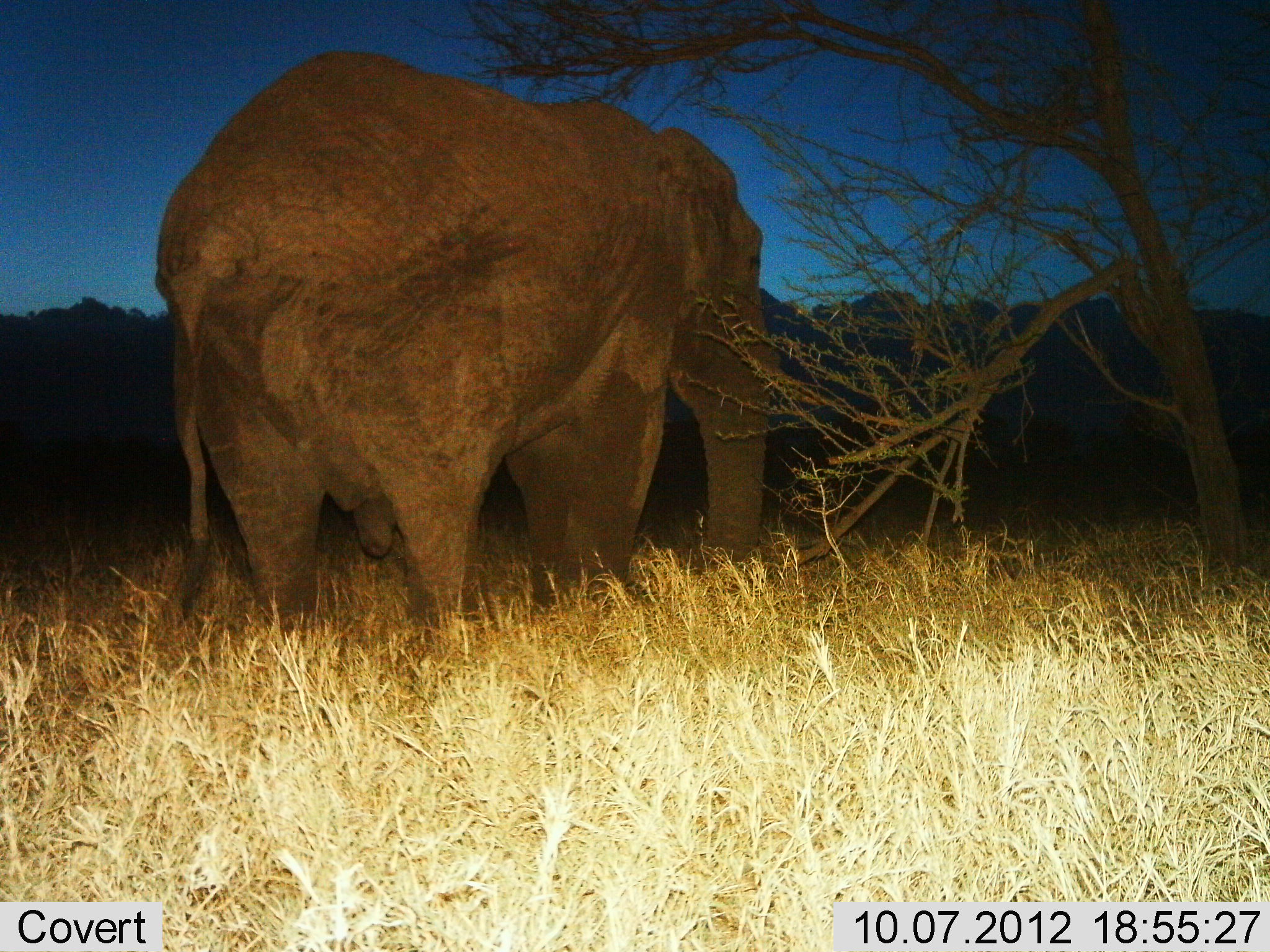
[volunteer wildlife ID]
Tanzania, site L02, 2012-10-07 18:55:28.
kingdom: Animalia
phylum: Chordata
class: Mammalia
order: Proboscidea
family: Elephantidae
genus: Loxodonta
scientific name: Loxodonta africana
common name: african bush elephant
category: elephant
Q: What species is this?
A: Elephant (african bush elephant) (Loxodonta africana).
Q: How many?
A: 1.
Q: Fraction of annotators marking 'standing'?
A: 90%.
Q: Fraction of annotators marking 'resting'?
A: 0%.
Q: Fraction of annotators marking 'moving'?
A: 10%.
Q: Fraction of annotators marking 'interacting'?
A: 0%.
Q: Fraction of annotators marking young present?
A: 0%.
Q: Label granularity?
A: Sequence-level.